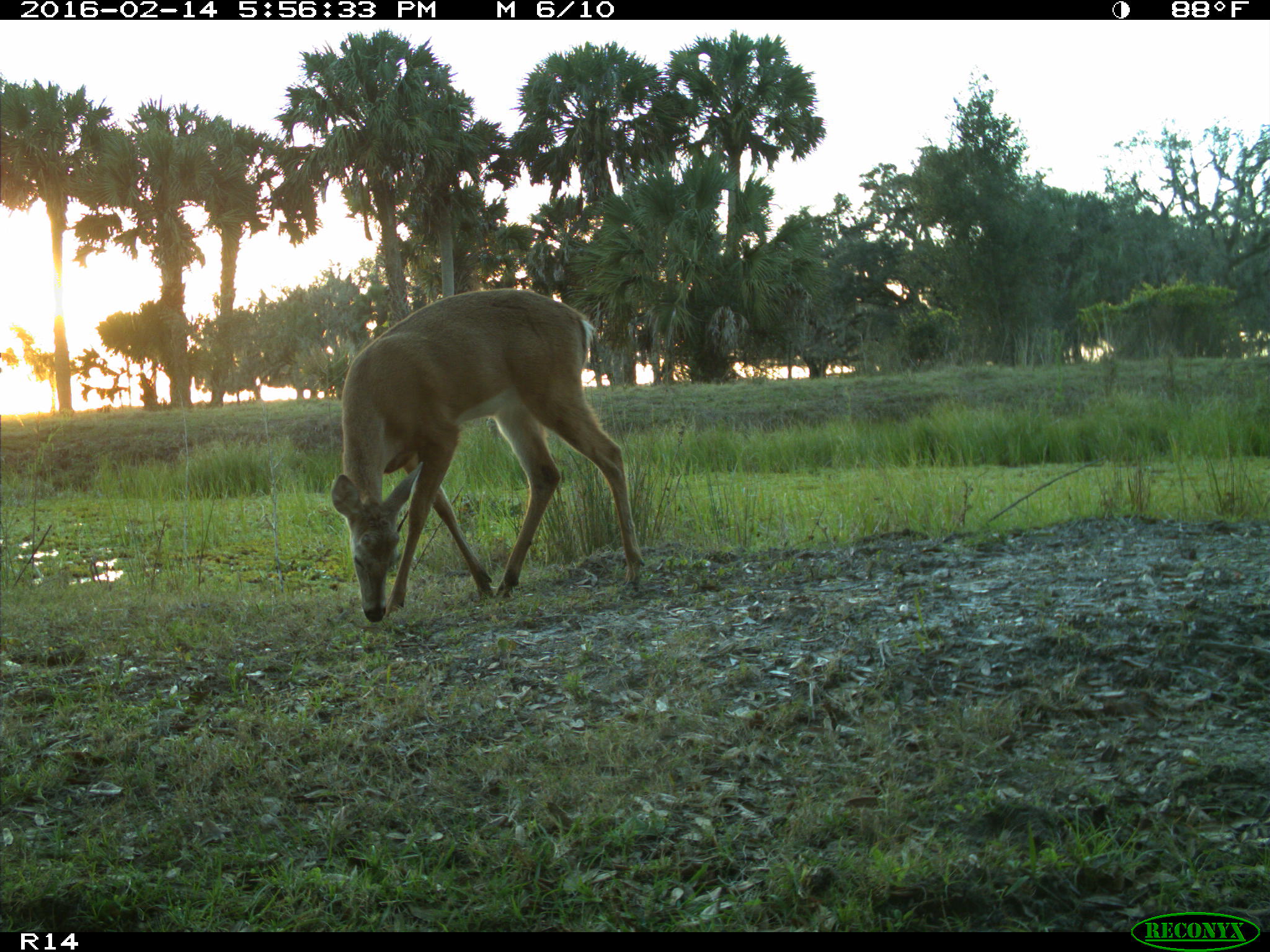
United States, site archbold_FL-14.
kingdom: Animalia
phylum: Chordata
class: Mammalia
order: Artiodactyla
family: Cervidae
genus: Odocoileus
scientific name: Odocoileus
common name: deer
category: unidentified deer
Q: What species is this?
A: Unidentified deer (deer) (Odocoileus).